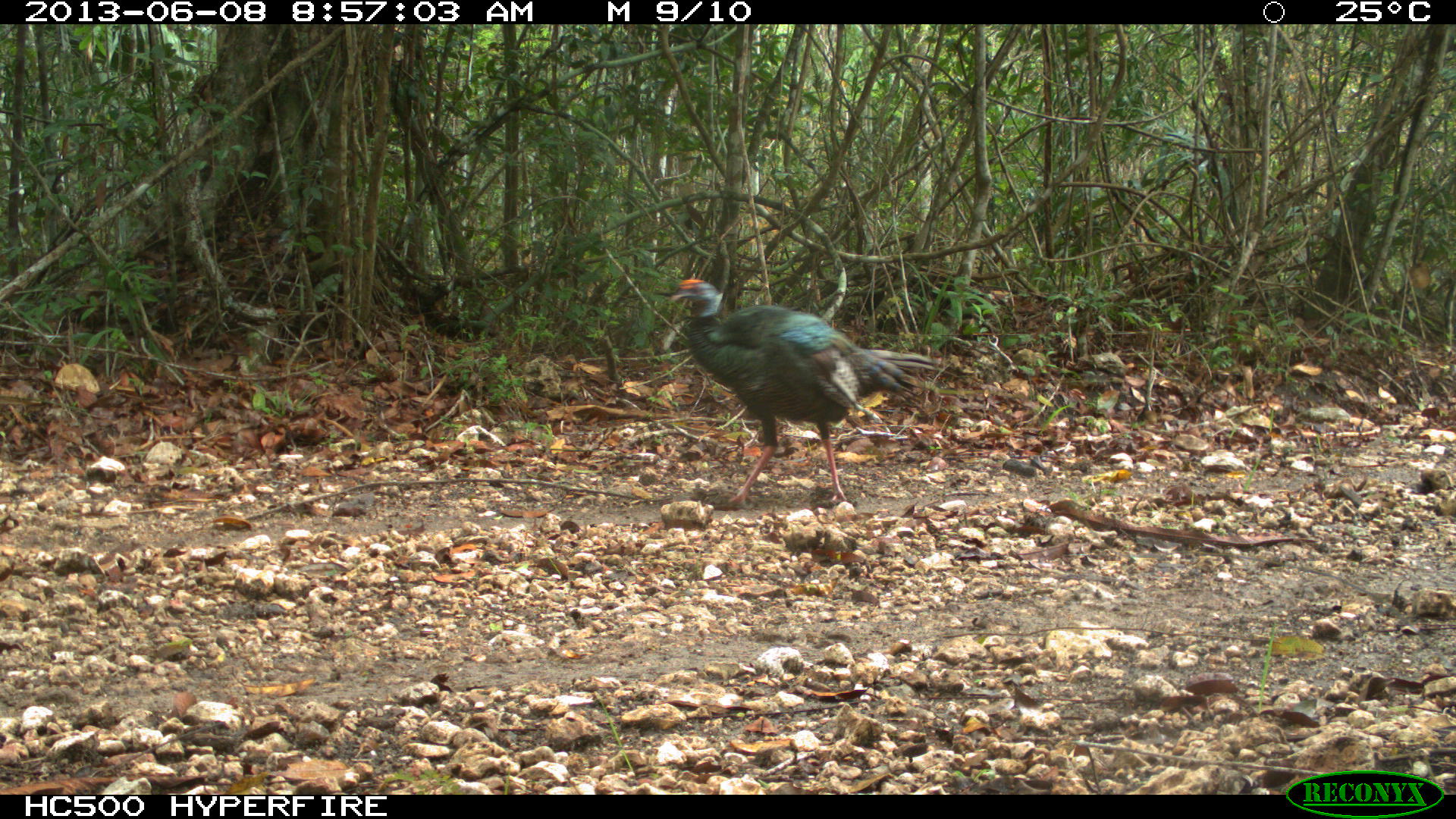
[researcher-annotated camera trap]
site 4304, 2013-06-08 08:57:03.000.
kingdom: Animalia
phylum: Chordata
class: Aves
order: Galliformes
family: Phasianidae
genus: Meleagris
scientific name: Meleagris ocellata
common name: ocellated turkey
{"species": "Meleagris ocellata (ocellated turkey)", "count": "2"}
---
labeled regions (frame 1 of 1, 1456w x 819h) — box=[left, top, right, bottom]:
meleagris ocellata: box=[667, 277, 956, 504]